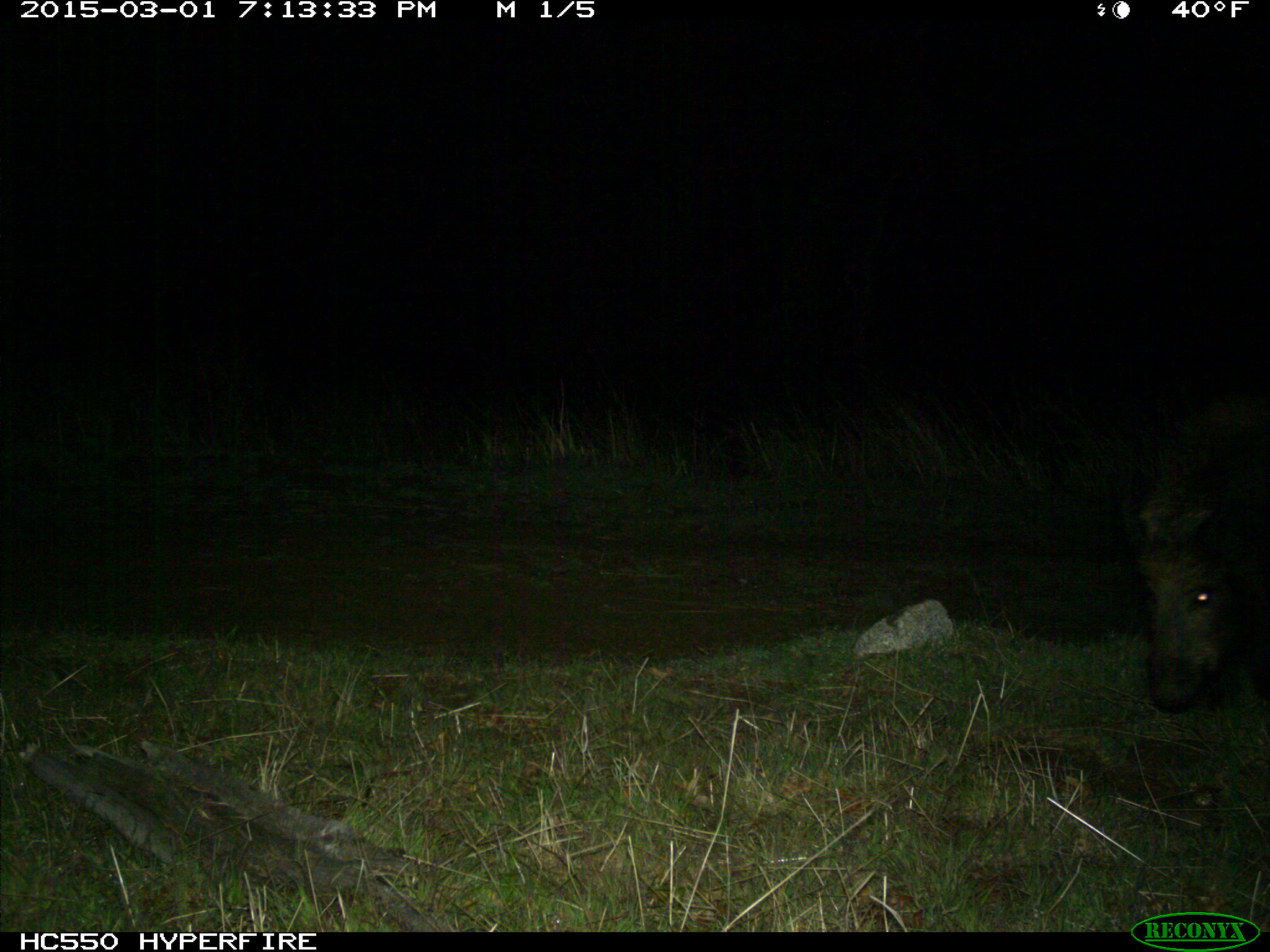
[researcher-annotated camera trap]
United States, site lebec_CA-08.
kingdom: Animalia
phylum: Chordata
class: Mammalia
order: Artiodactyla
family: Suidae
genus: Sus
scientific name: Sus scrofa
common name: wild boar